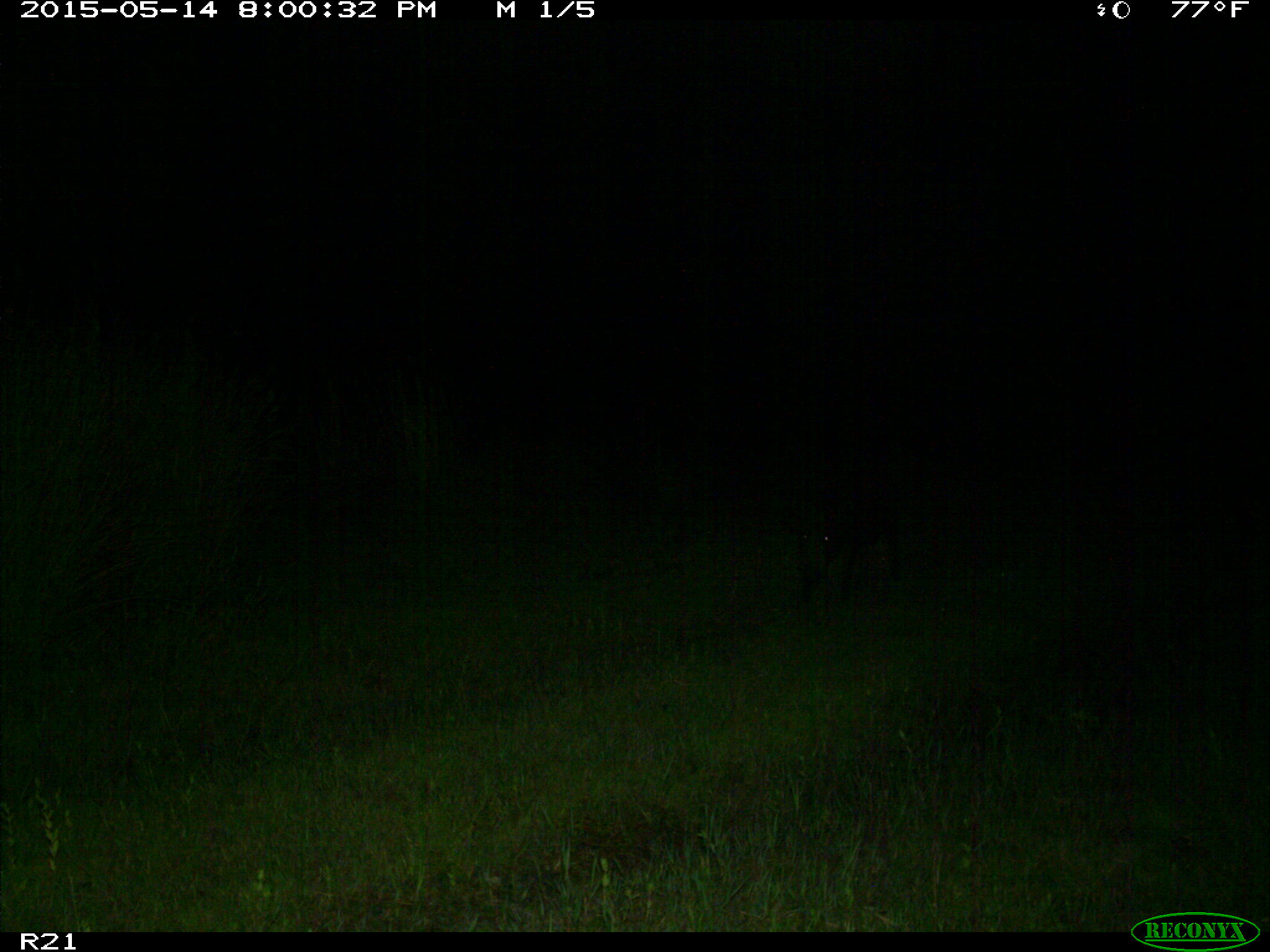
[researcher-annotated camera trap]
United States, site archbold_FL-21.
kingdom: Animalia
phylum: Chordata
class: Mammalia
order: Artiodactyla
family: Suidae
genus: Sus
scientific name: Sus scrofa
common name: wild boar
Sus scrofa (wild boar).